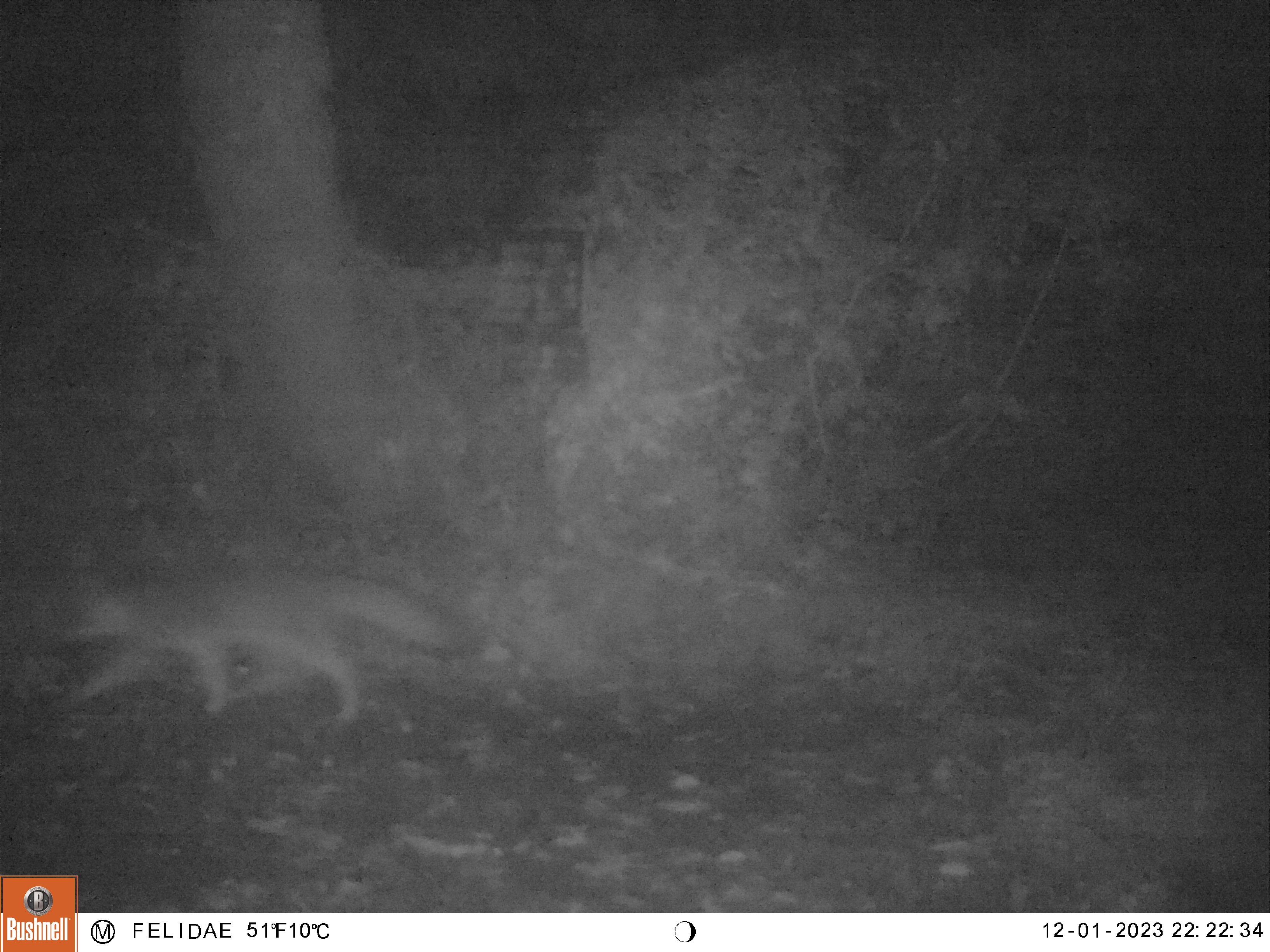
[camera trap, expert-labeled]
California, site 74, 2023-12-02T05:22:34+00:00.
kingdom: Animalia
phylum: Chordata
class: Mammalia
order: Carnivora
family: Canidae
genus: Urocyon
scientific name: Urocyon cinereoargenteus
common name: gray fox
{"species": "gray fox (Urocyon cinereoargenteus)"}